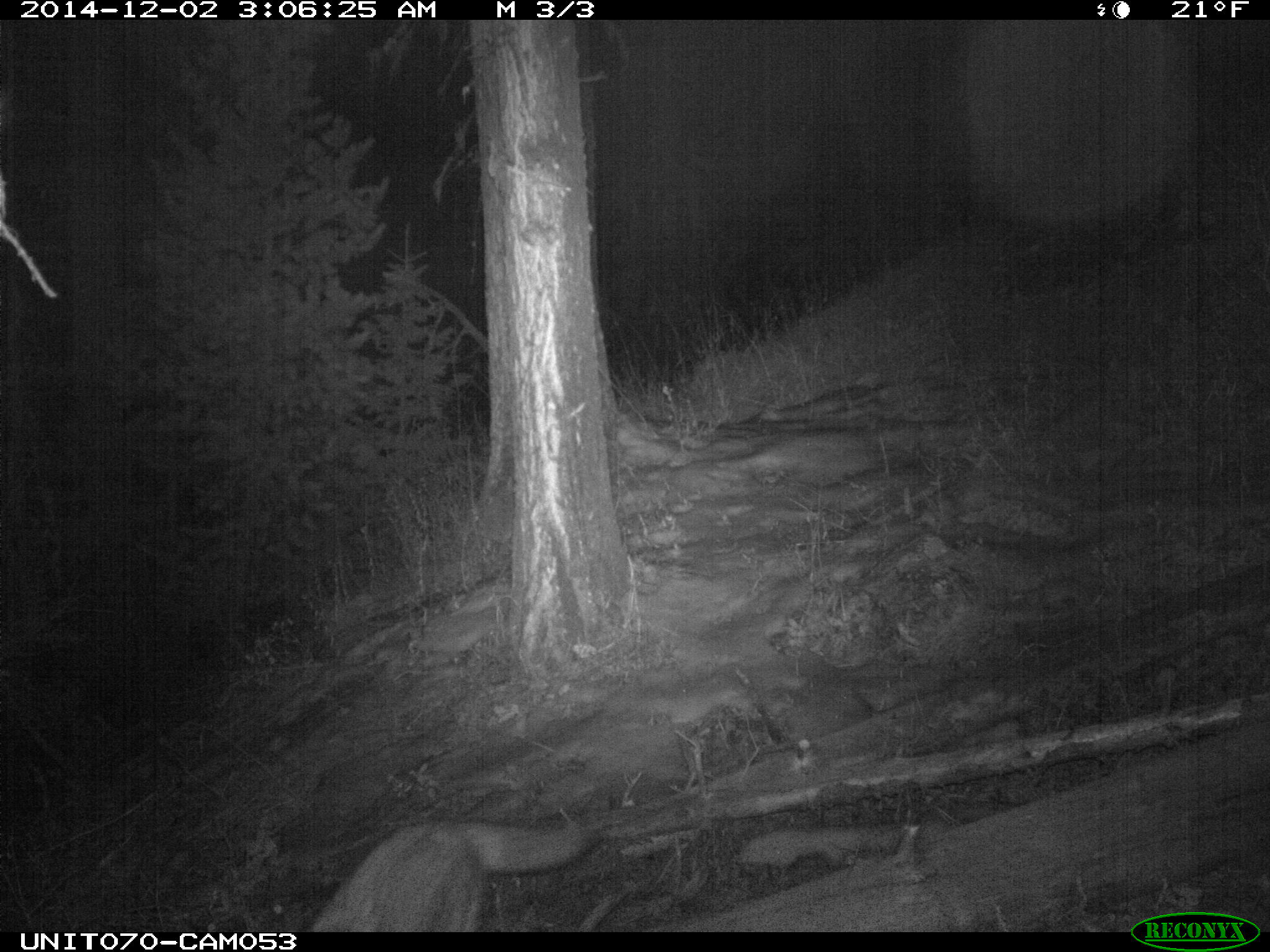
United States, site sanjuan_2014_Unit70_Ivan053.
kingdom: Animalia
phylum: Chordata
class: Mammalia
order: Carnivora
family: Canidae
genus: Canis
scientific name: Canis latrans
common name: coyote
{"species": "Canis latrans (coyote)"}